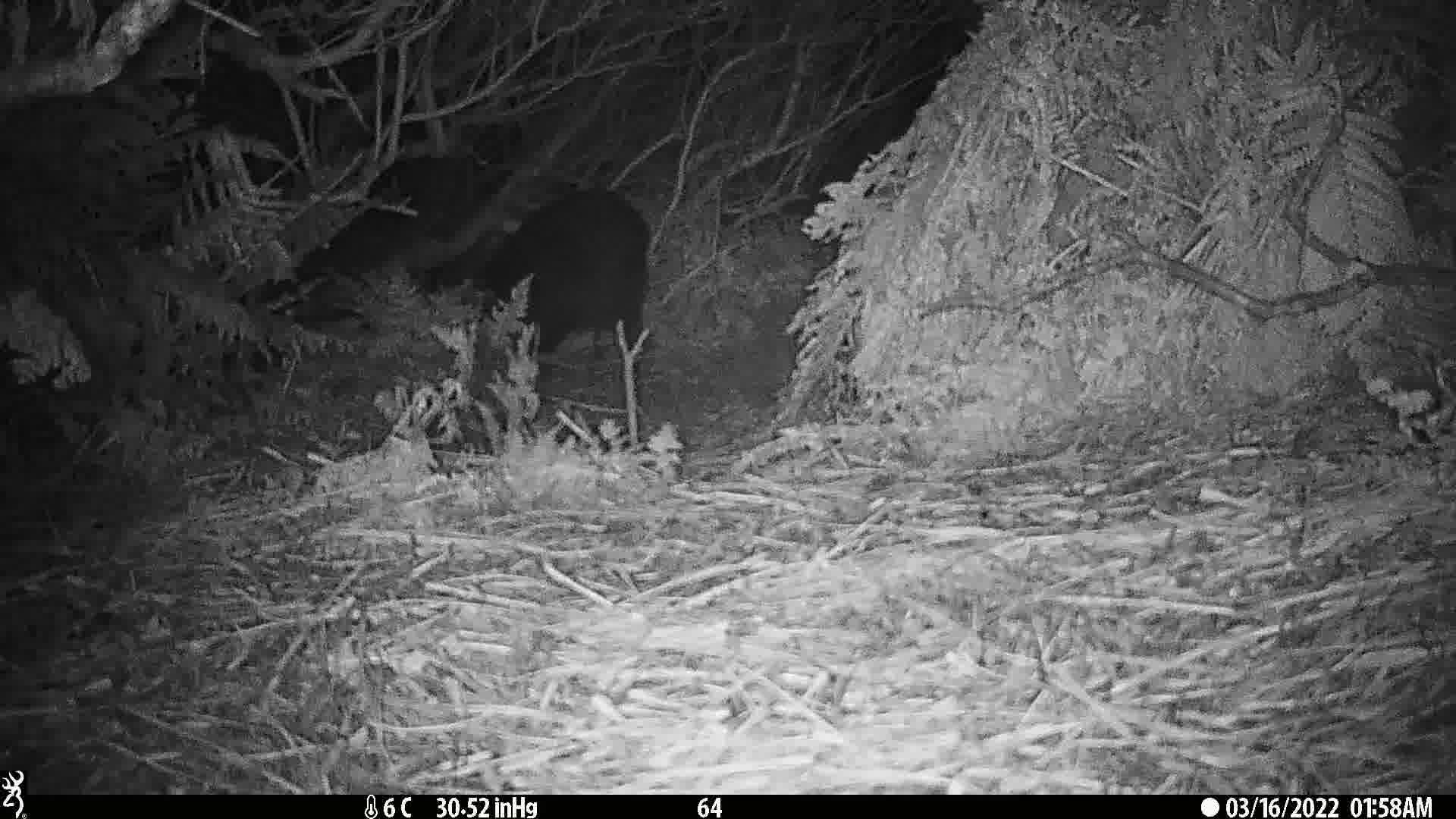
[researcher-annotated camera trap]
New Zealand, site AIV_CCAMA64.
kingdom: Animalia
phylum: Chordata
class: Mammalia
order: Artiodactyla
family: Suidae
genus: Sus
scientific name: Sus scrofa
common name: pig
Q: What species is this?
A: Pig (Sus scrofa).